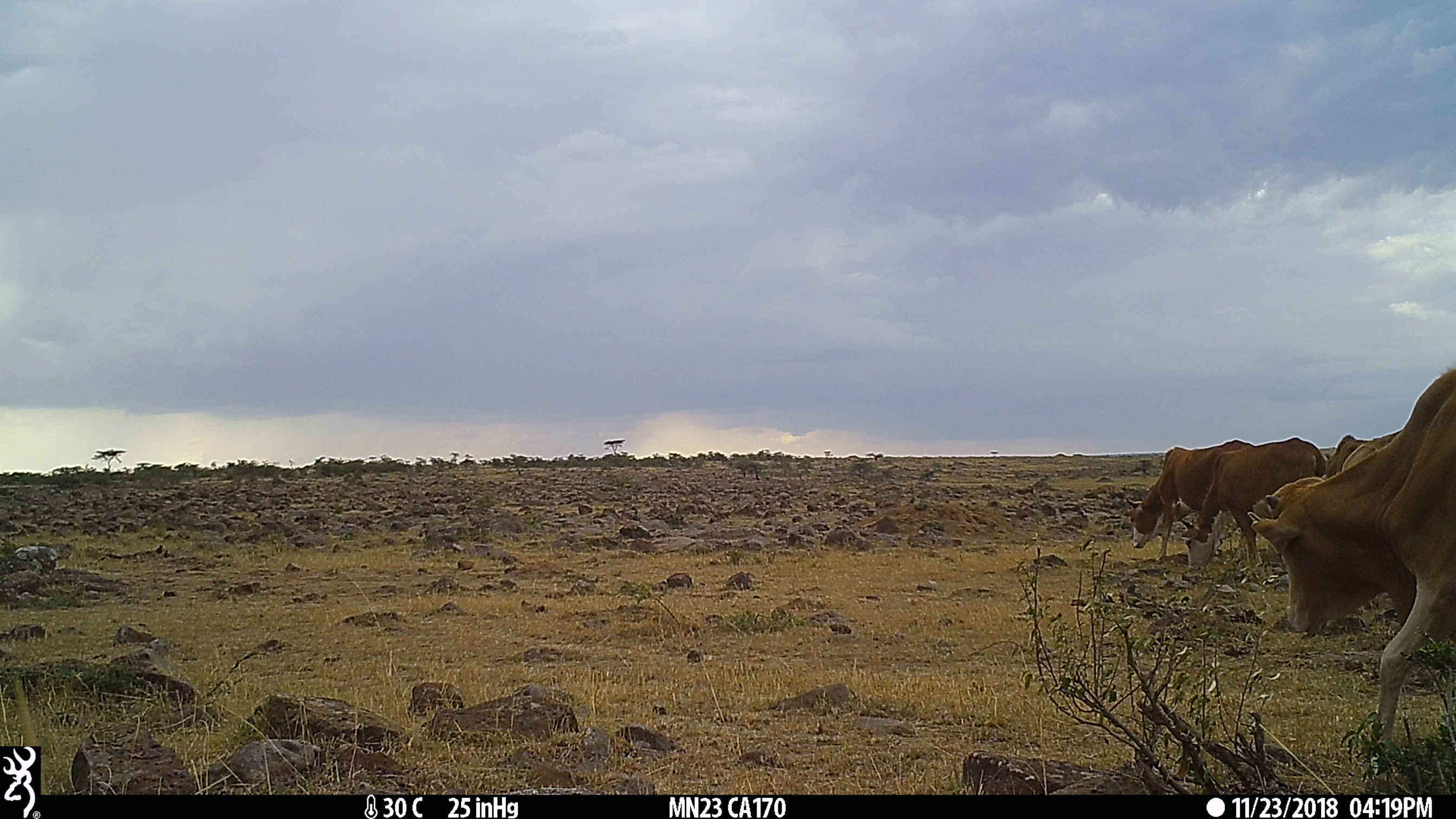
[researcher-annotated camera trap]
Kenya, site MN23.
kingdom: Animalia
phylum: Chordata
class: Mammalia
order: Artiodactyla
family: Bovidae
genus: Bos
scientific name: Bos taurus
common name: cattle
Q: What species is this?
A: Cattle (Bos taurus).